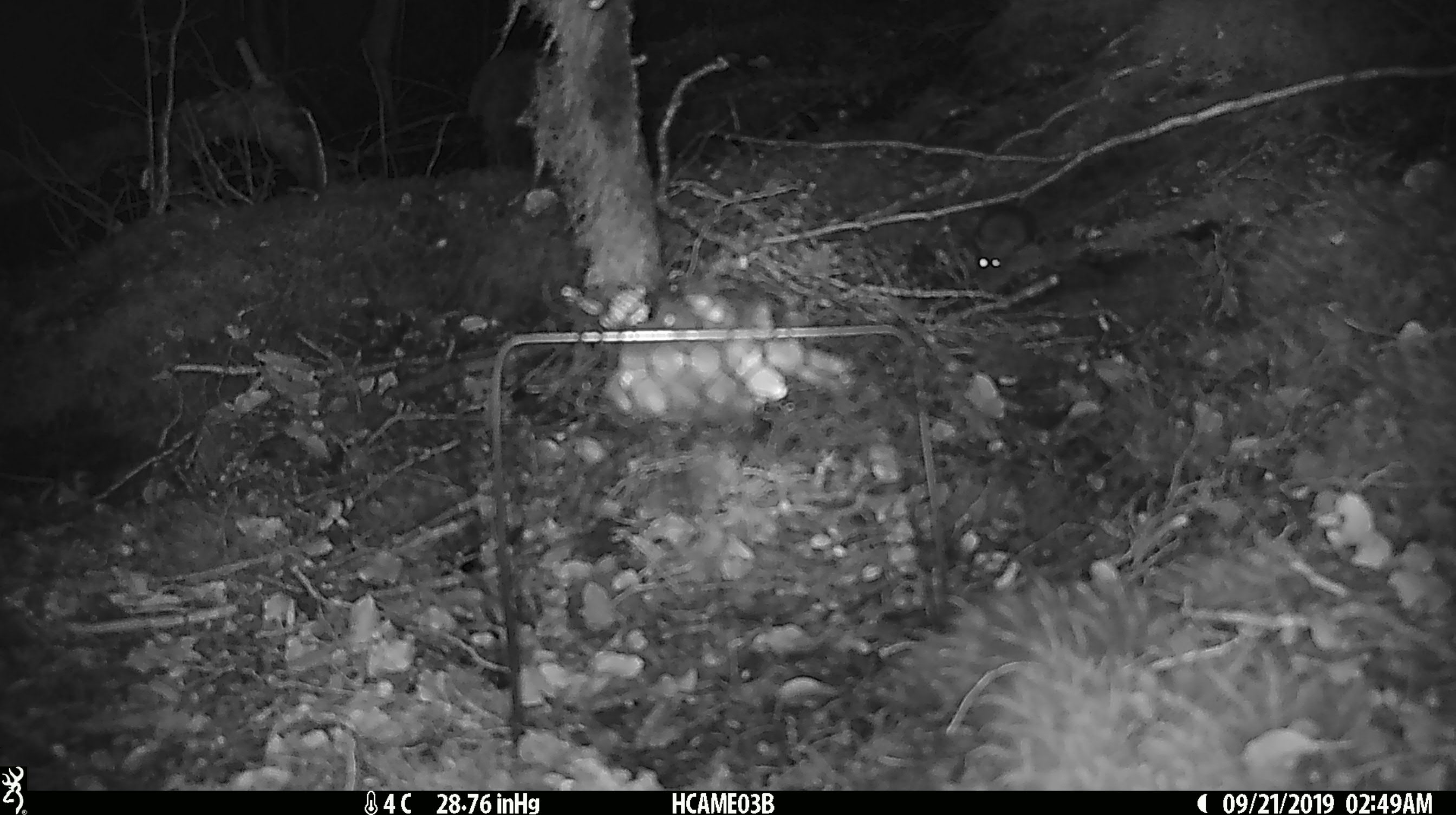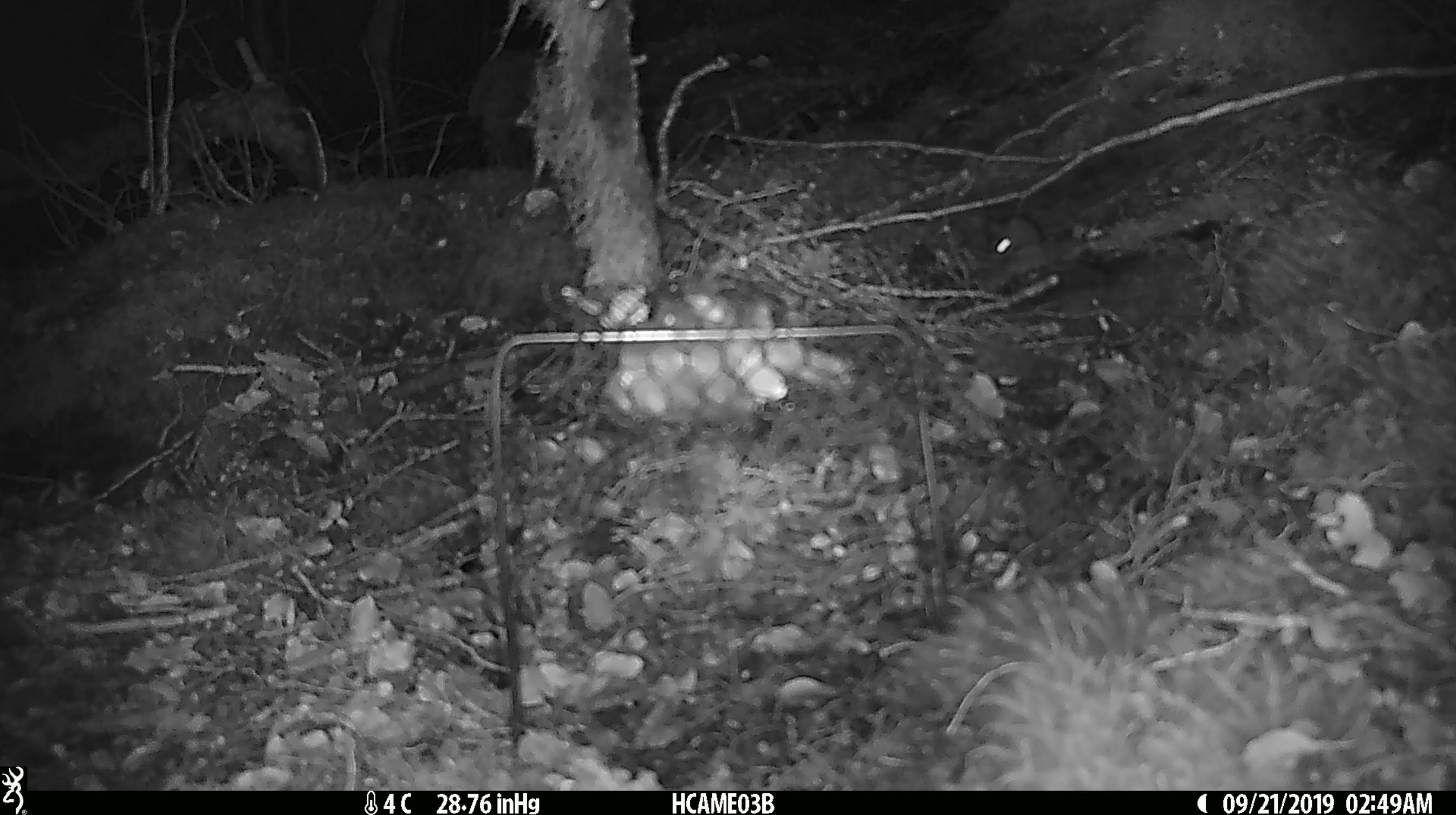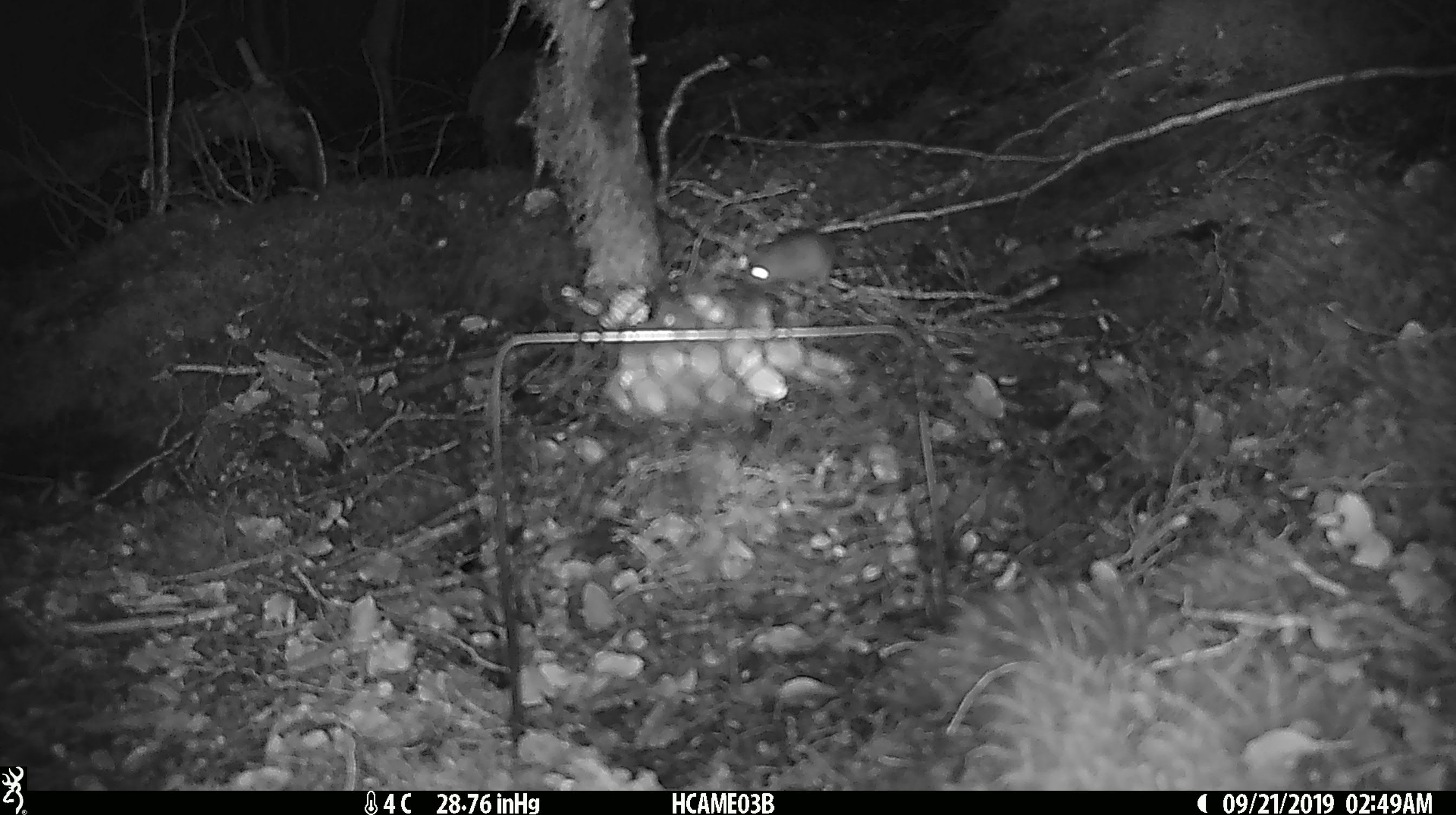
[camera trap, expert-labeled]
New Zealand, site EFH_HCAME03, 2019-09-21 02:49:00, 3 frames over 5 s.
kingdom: Animalia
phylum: Chordata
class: Mammalia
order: Rodentia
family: Muridae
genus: Mus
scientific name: Mus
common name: mouse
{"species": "mouse (Mus)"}